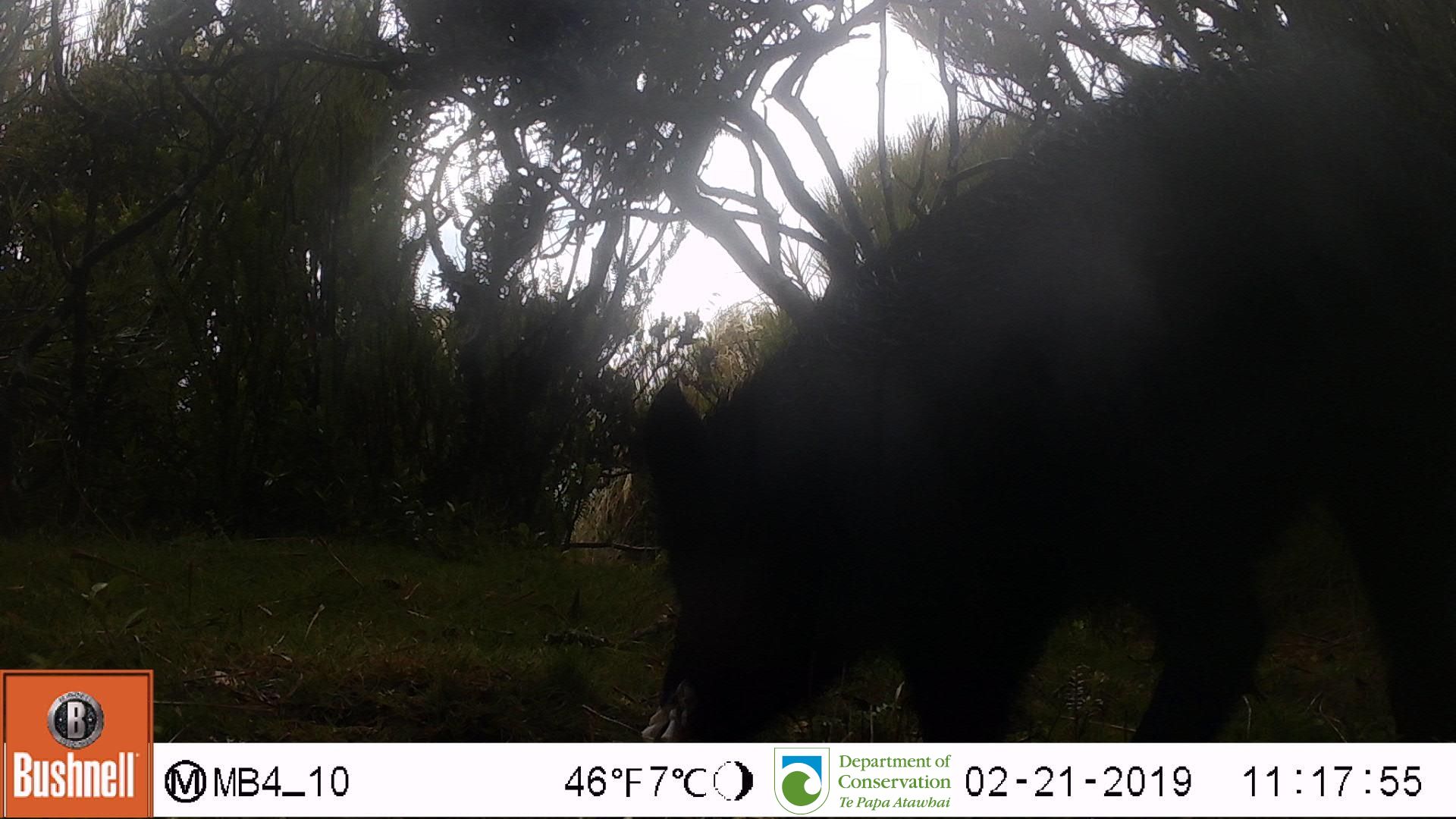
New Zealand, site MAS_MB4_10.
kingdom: Animalia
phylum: Chordata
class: Mammalia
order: Artiodactyla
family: Suidae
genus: Sus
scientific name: Sus scrofa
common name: pig